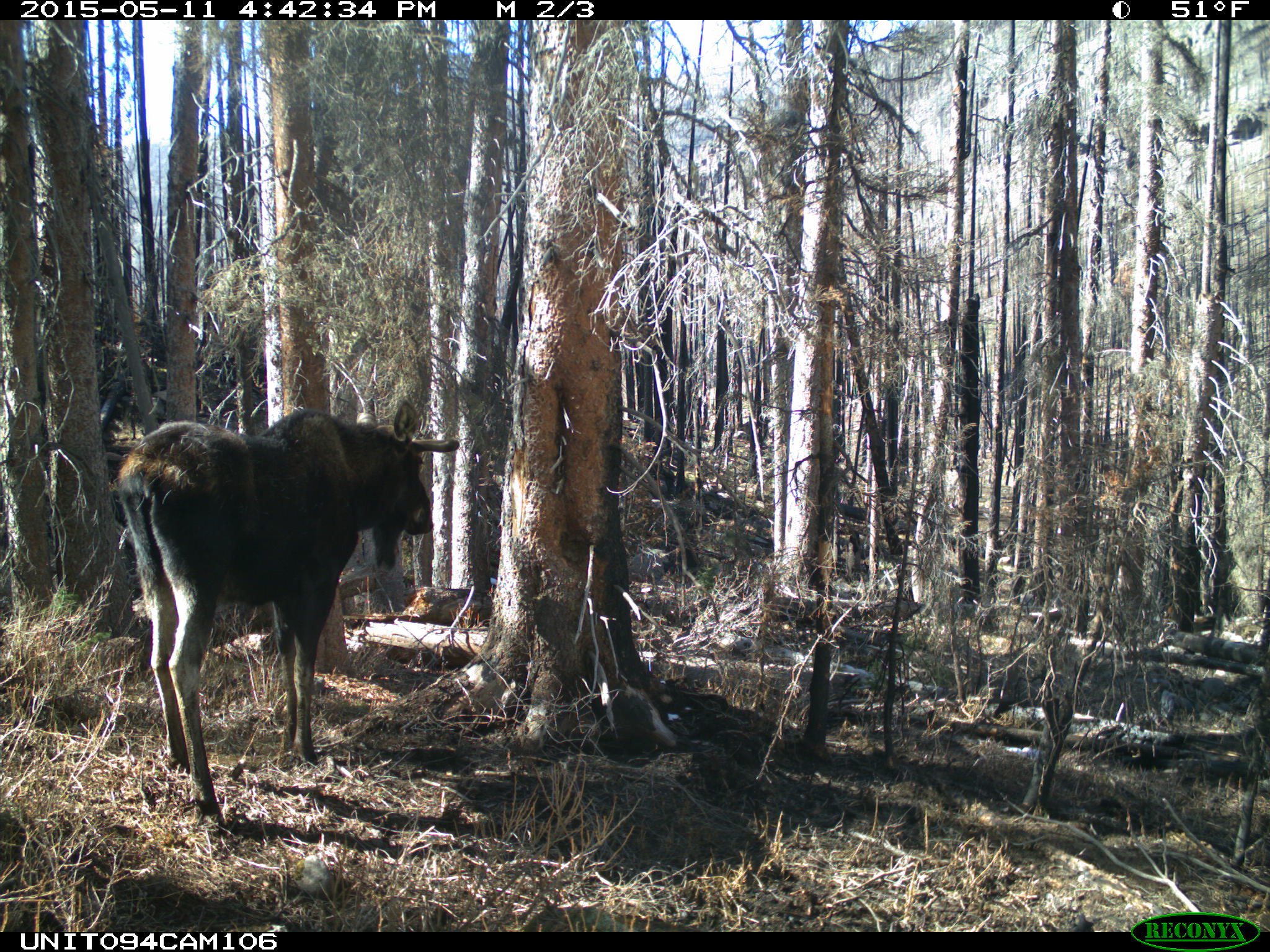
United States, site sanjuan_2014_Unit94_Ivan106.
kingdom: Animalia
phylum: Chordata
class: Mammalia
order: Artiodactyla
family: Cervidae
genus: Alces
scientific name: Alces alces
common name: moose